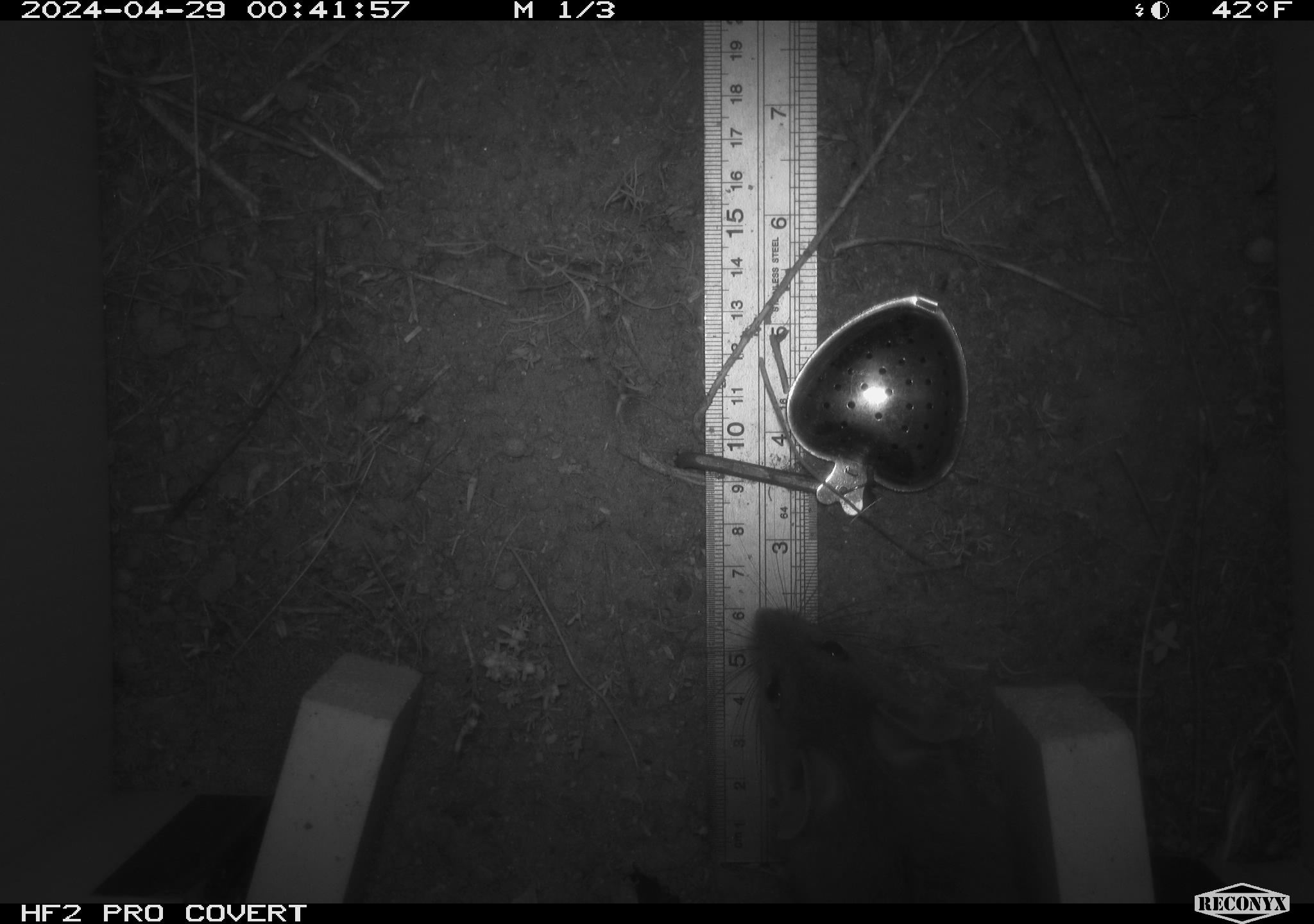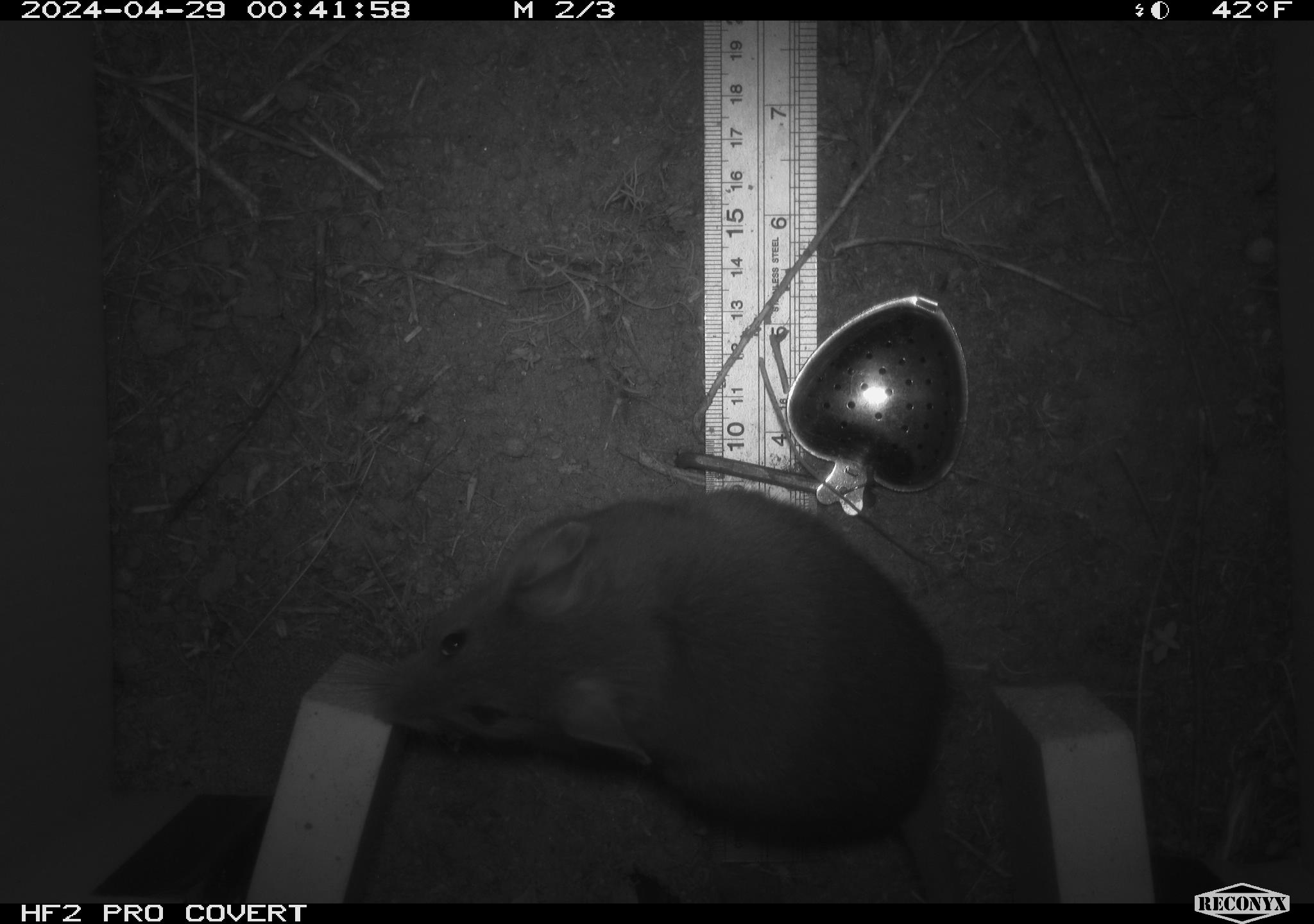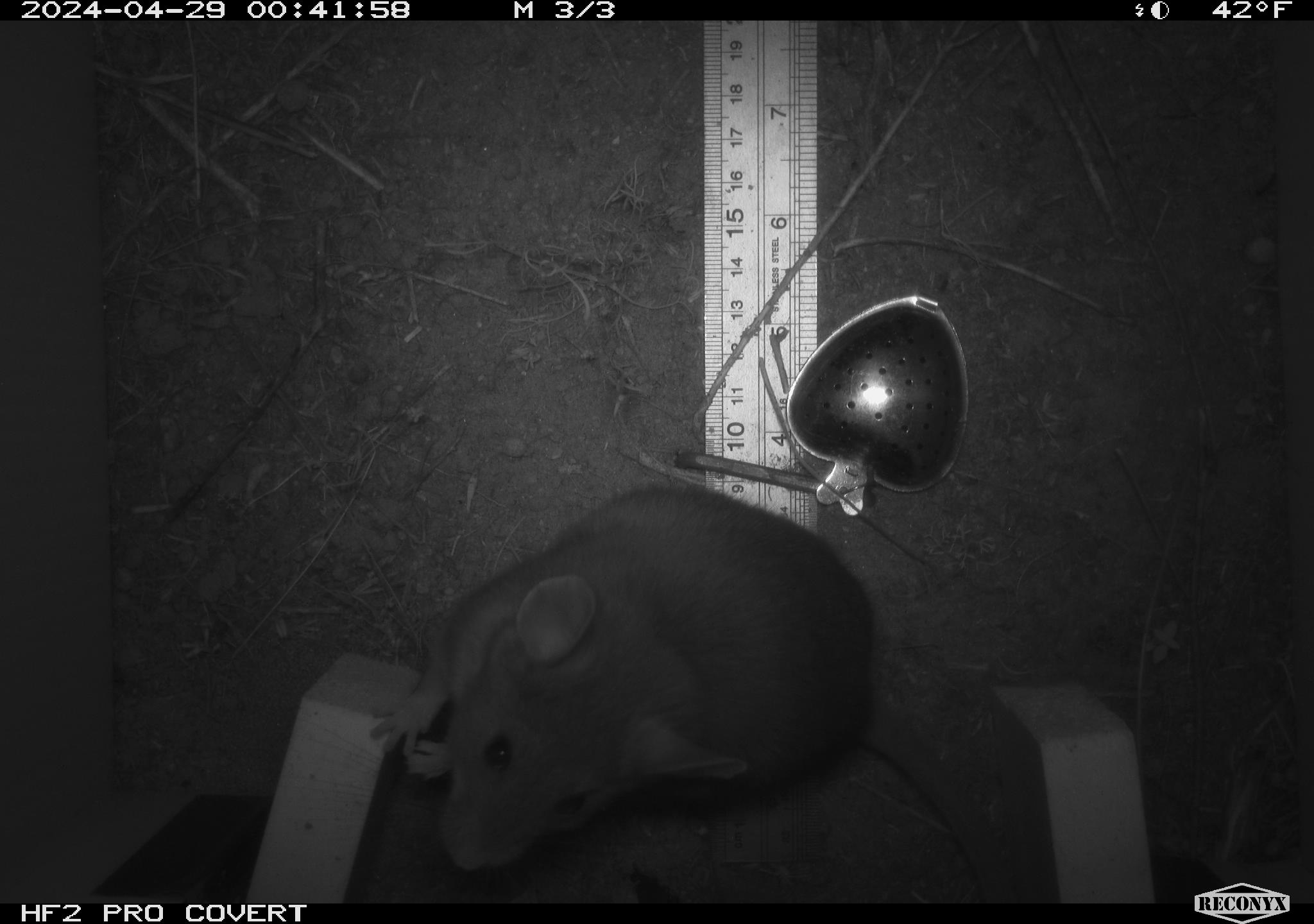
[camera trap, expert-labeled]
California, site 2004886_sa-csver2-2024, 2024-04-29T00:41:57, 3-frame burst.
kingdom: Animalia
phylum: Chordata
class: Mammalia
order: Rodentia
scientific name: Rodentia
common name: rodent